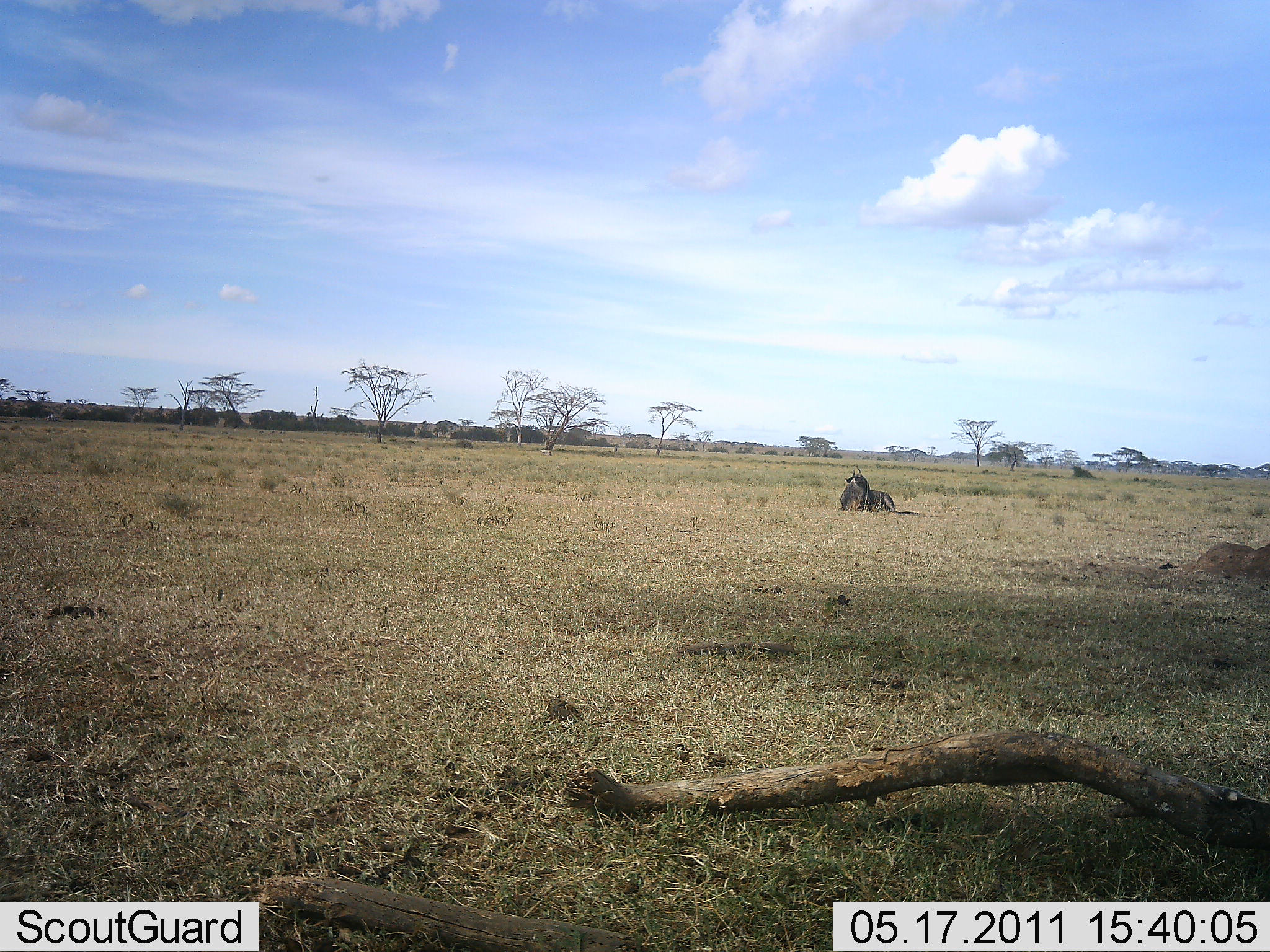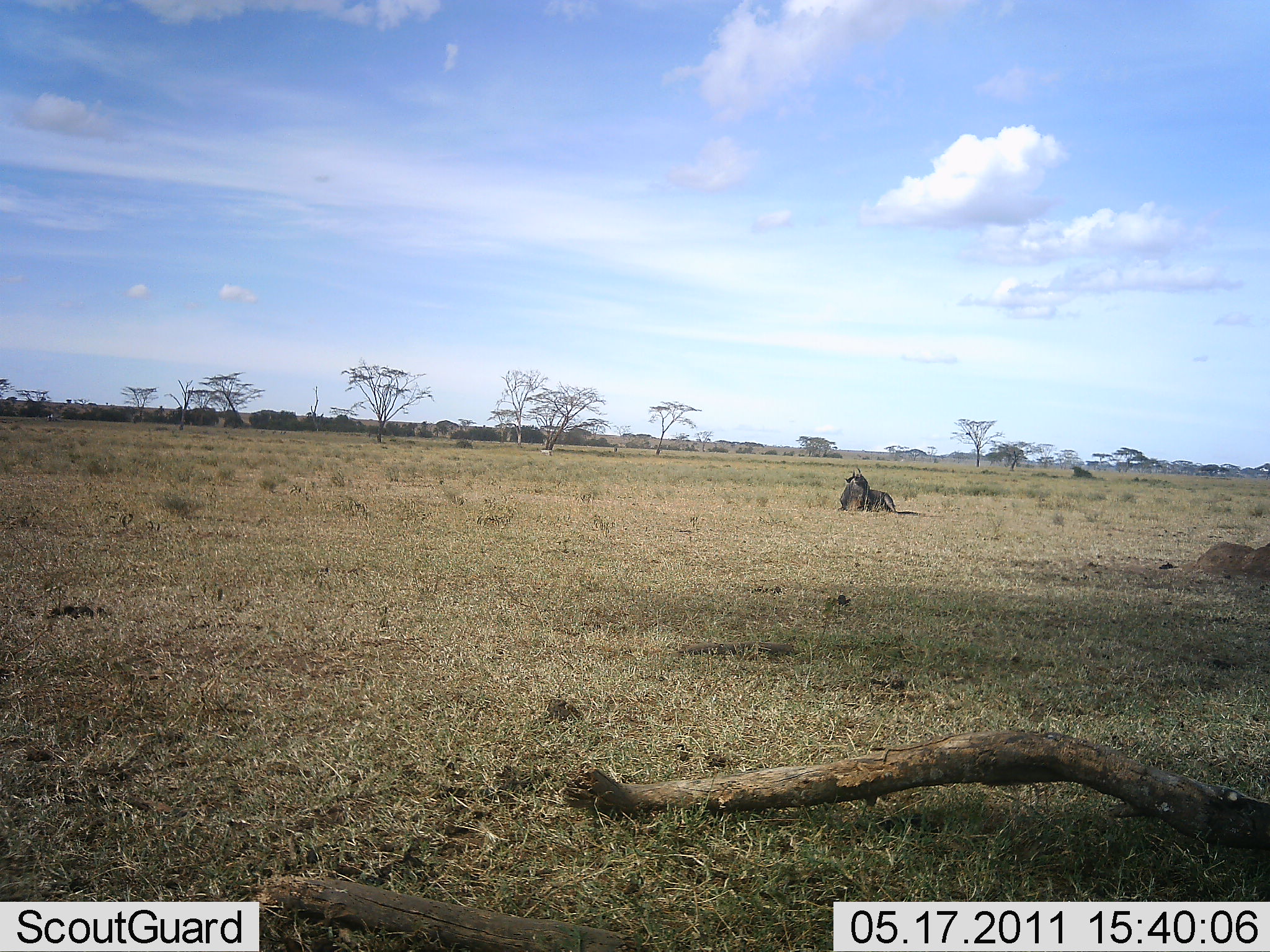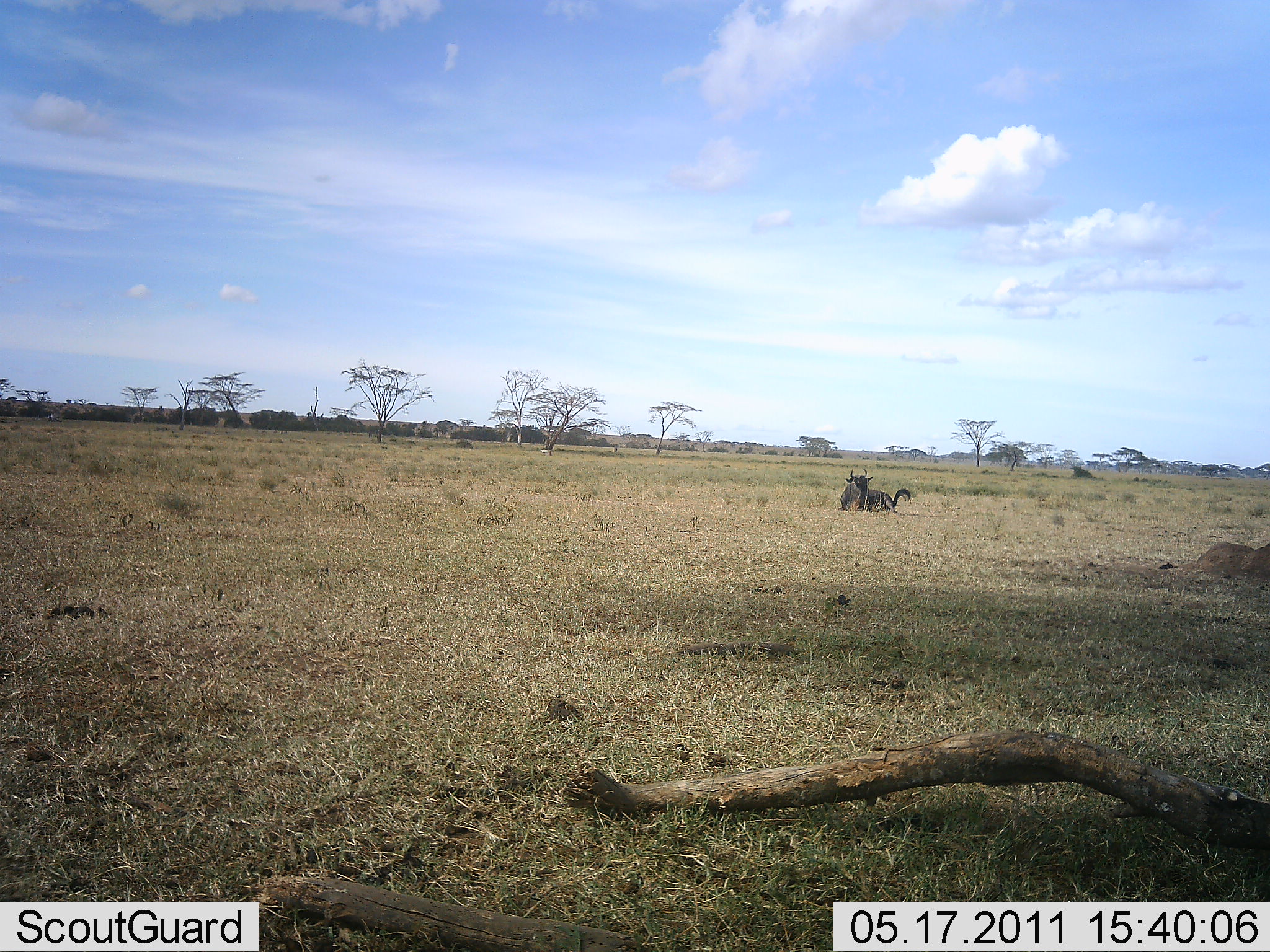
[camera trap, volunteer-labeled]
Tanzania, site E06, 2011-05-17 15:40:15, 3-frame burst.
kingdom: Animalia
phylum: Chordata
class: Mammalia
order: Artiodactyla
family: Bovidae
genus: Connochaetes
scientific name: Connochaetes taurinus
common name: blue wildebeest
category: wildebeest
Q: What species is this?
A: Wildebeest (blue wildebeest) (Connochaetes taurinus).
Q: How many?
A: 1.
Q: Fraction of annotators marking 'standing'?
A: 0%.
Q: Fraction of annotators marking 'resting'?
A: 100%.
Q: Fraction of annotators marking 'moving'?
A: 0%.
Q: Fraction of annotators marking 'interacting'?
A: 0%.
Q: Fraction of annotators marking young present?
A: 0%.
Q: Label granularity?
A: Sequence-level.